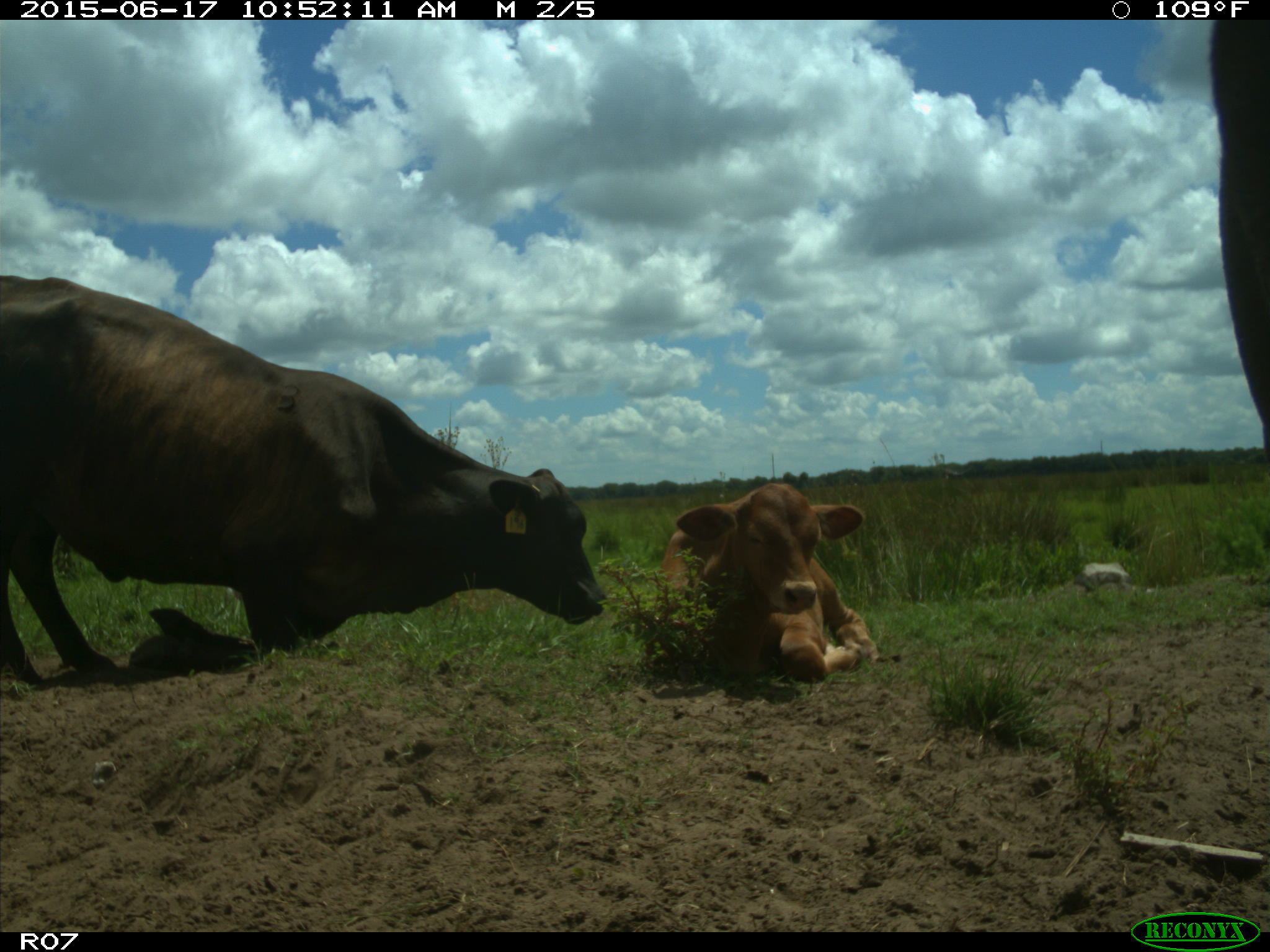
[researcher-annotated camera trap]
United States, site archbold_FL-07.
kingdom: Animalia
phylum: Chordata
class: Mammalia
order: Artiodactyla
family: Bovidae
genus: Bos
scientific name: Bos taurus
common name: domestic cow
Bos taurus (domestic cow).